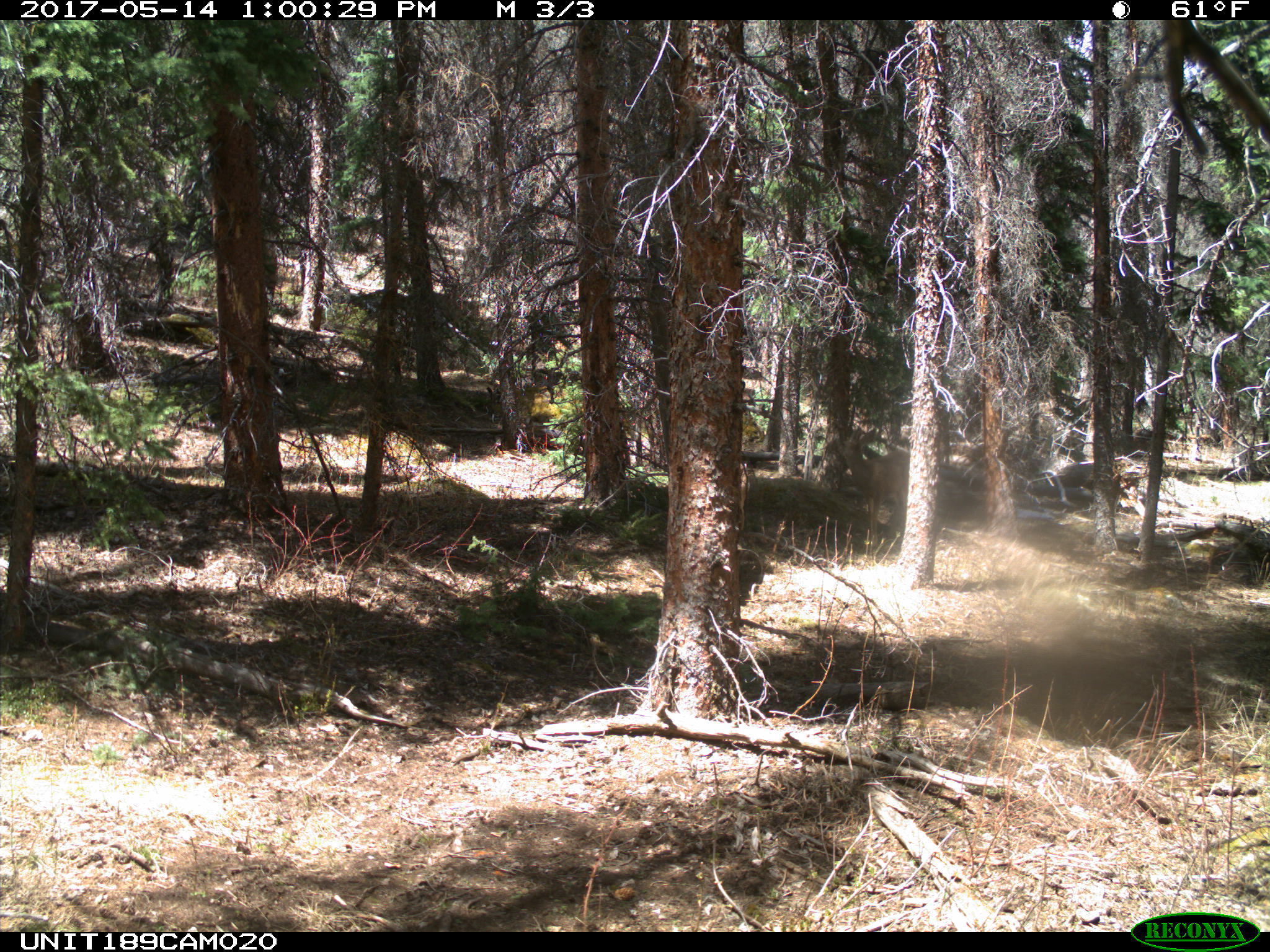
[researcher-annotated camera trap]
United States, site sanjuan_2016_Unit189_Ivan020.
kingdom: Animalia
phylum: Chordata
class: Mammalia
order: Artiodactyla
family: Cervidae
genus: Odocoileus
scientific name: Odocoileus hemionus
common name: mule deer